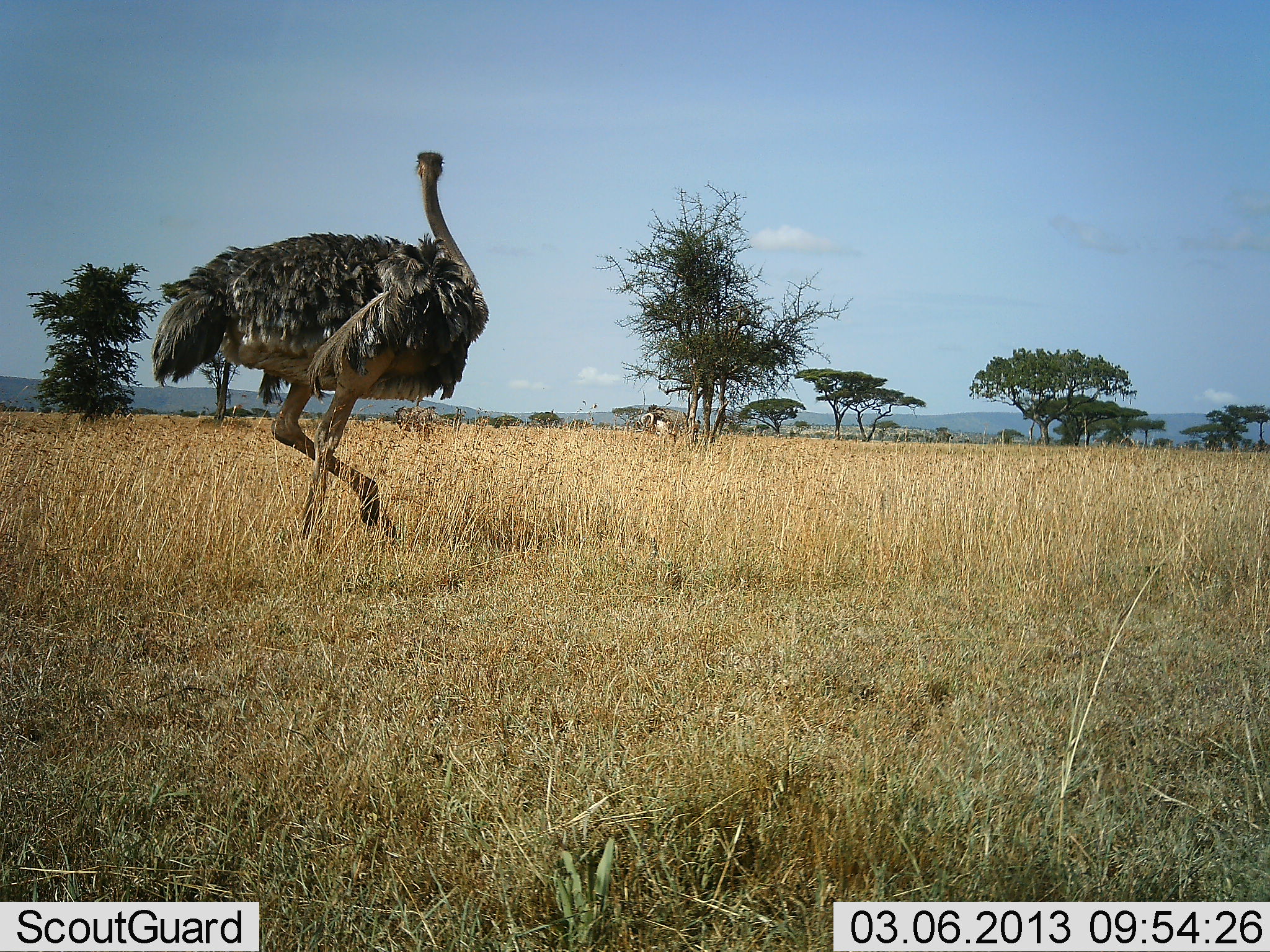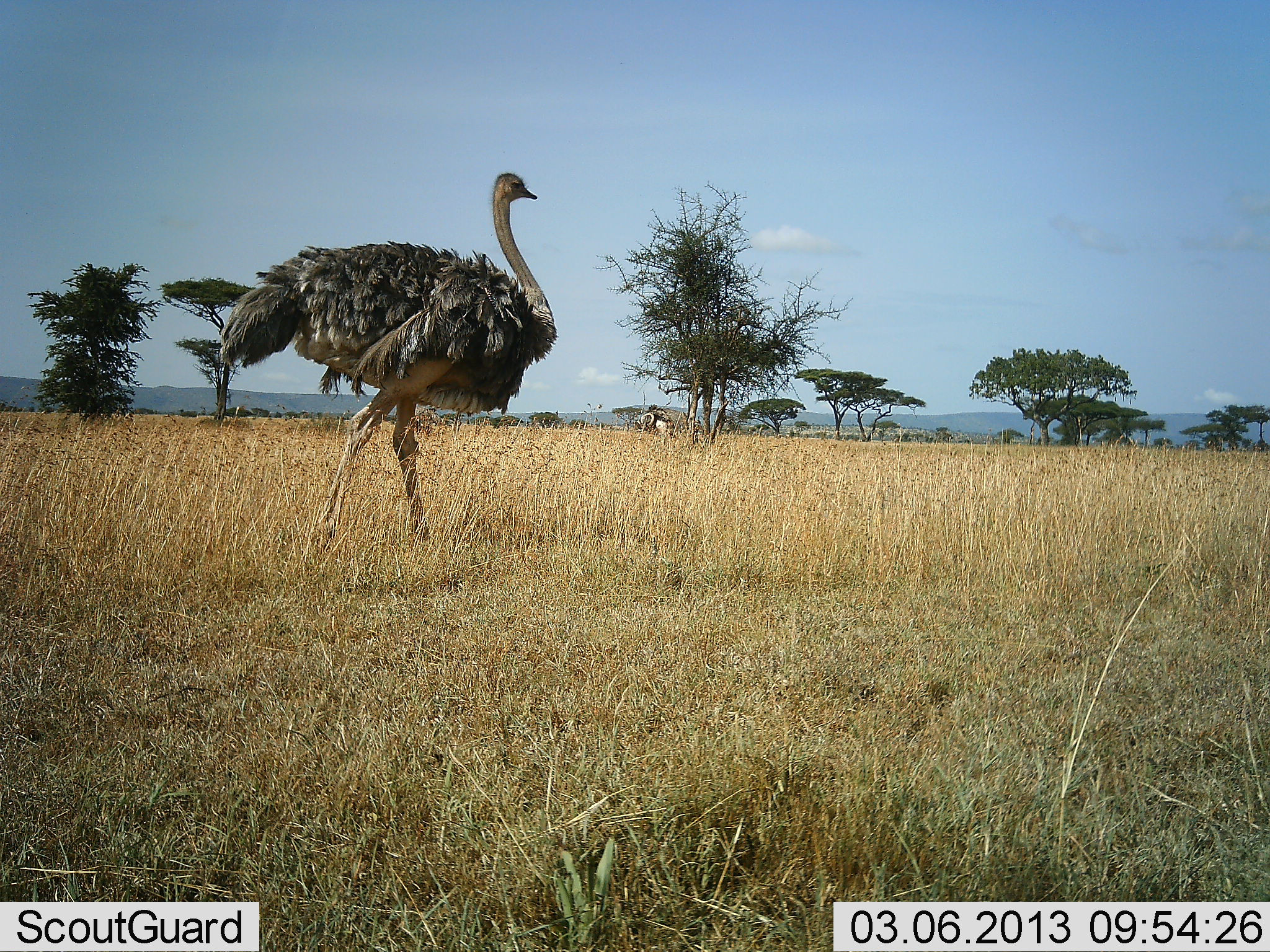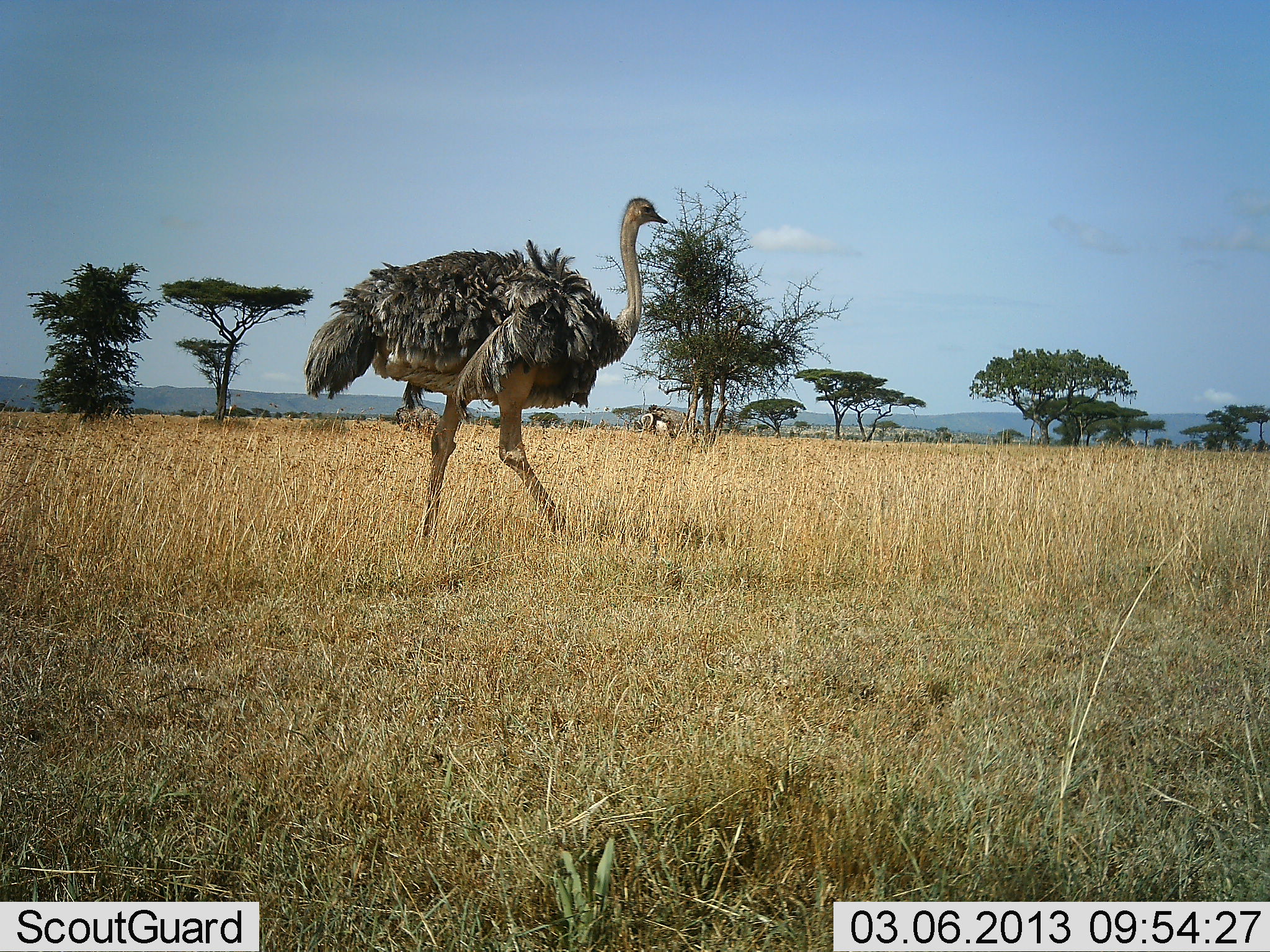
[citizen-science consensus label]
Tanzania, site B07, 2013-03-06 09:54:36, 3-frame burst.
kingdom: Animalia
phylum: Chordata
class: Aves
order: Struthioniformes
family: Struthionidae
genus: Struthio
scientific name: Struthio camelus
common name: ostrich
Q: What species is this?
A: Ostrich (Struthio camelus).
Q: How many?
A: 1.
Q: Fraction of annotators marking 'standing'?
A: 4%.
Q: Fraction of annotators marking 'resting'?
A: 0%.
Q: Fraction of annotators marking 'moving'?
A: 100%.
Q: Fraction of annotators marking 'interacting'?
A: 0%.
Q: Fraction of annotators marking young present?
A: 0%.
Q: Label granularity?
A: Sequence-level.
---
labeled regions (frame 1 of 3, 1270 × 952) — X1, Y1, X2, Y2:
animal: 146, 149, 490, 567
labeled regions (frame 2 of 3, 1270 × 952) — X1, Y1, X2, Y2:
animal: 218, 170, 558, 556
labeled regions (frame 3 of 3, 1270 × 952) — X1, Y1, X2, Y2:
animal: 302, 196, 668, 553